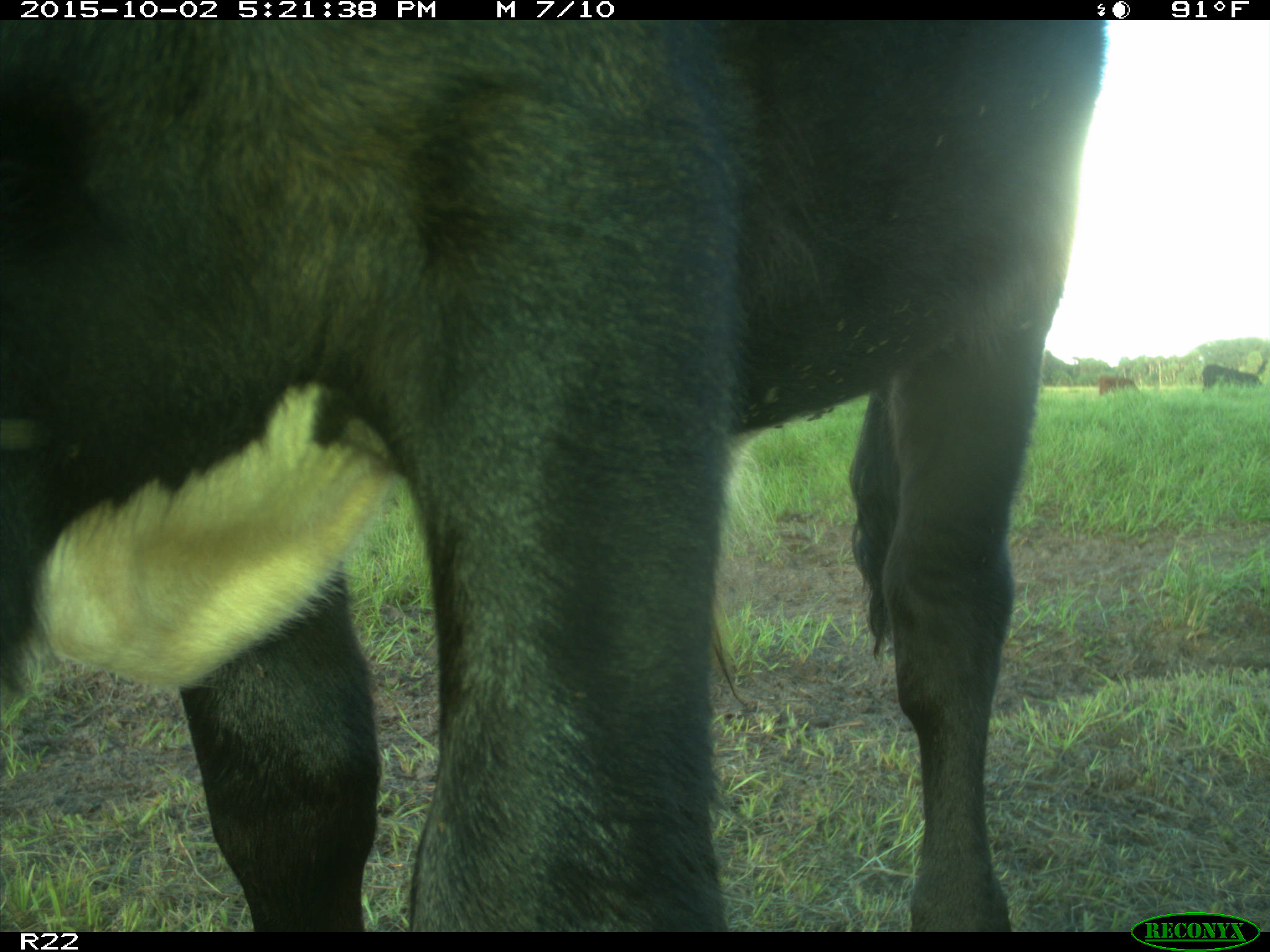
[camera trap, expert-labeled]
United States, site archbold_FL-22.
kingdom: Animalia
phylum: Chordata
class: Mammalia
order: Artiodactyla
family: Bovidae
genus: Bos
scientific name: Bos taurus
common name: domestic cow